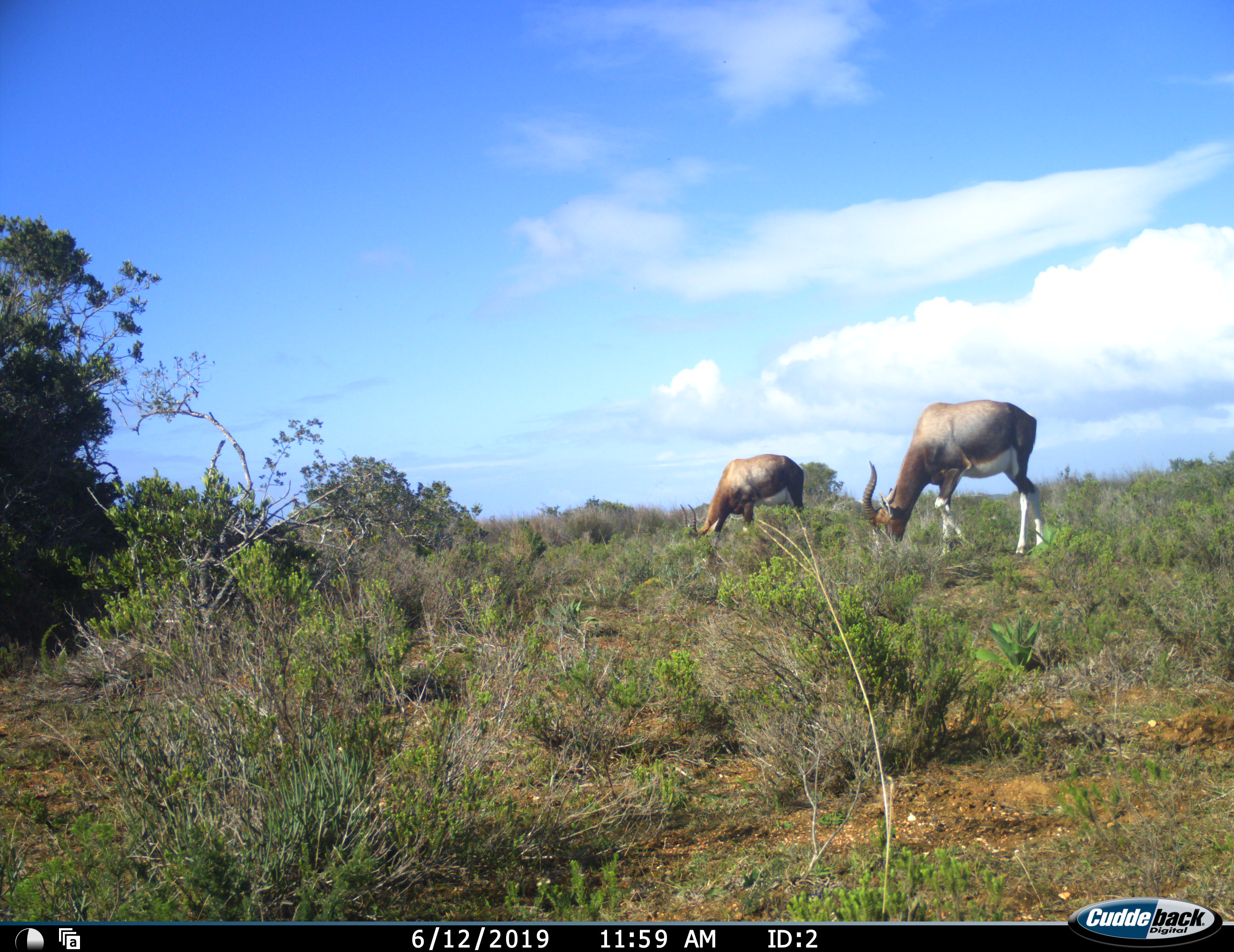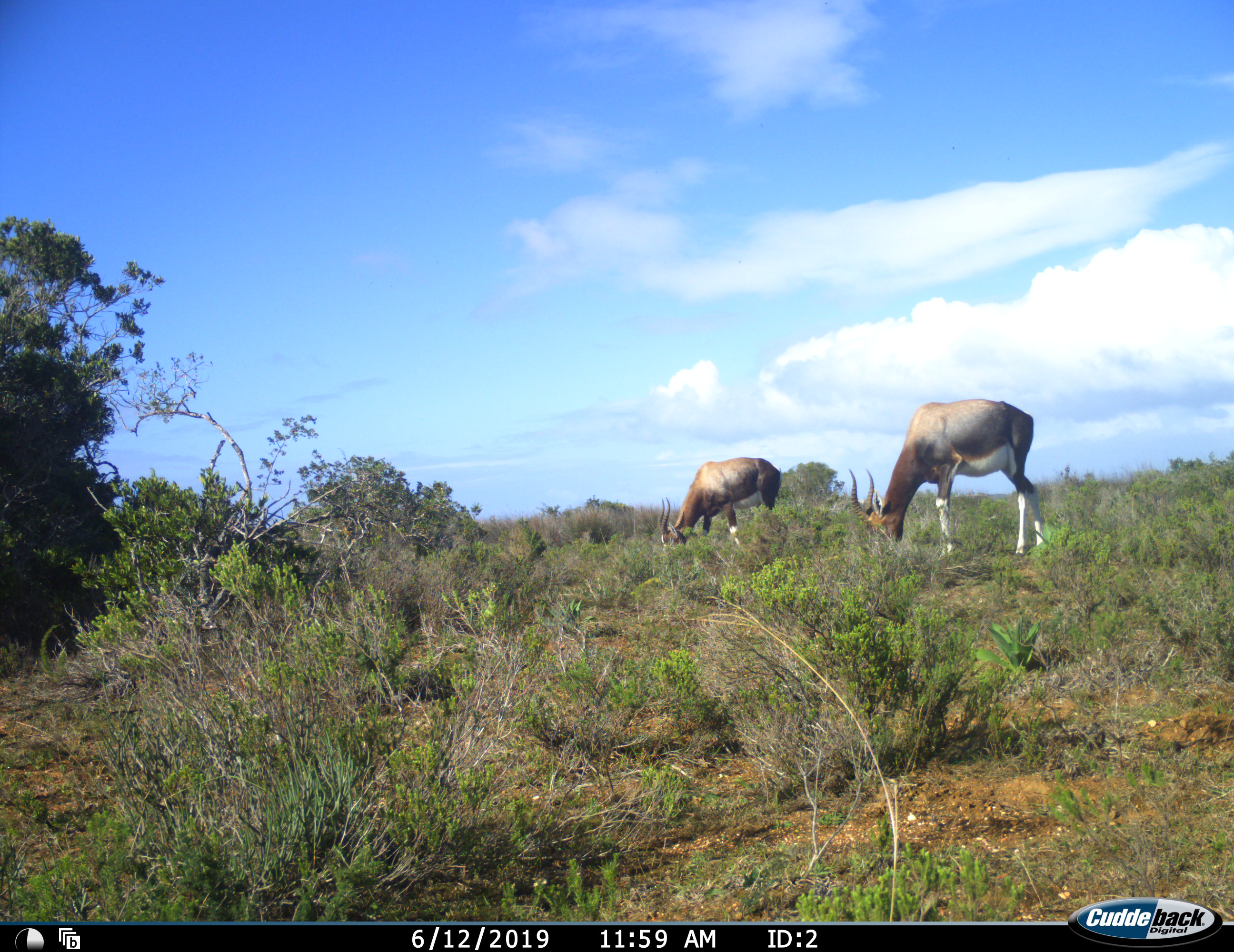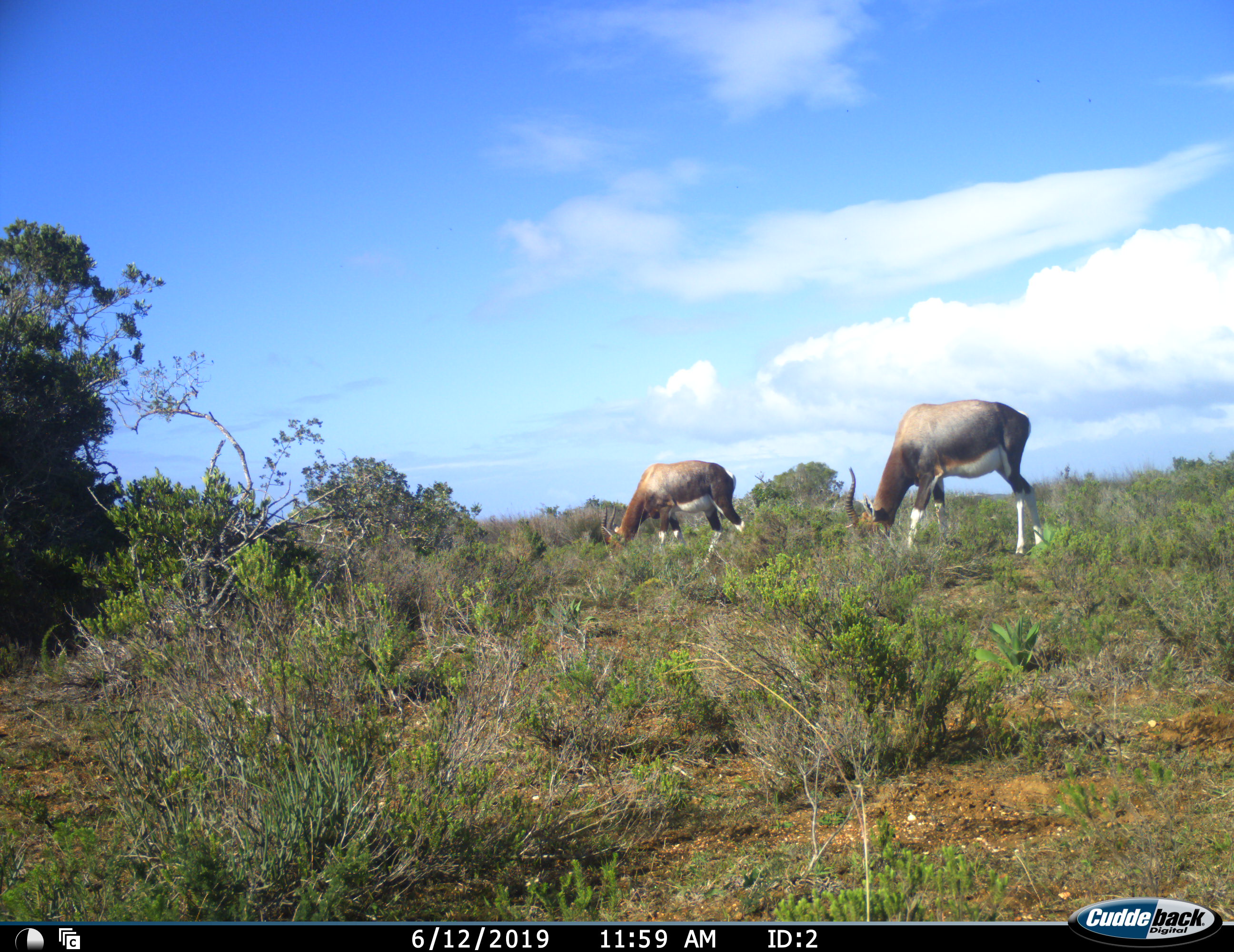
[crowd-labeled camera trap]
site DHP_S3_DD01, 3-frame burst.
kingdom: Animalia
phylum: Chordata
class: Mammalia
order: Artiodactyla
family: Bovidae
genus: Damaliscus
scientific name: Damaliscus pygargus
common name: bontebok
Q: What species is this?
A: Bontebok (Damaliscus pygargus).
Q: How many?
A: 2.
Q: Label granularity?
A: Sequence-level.